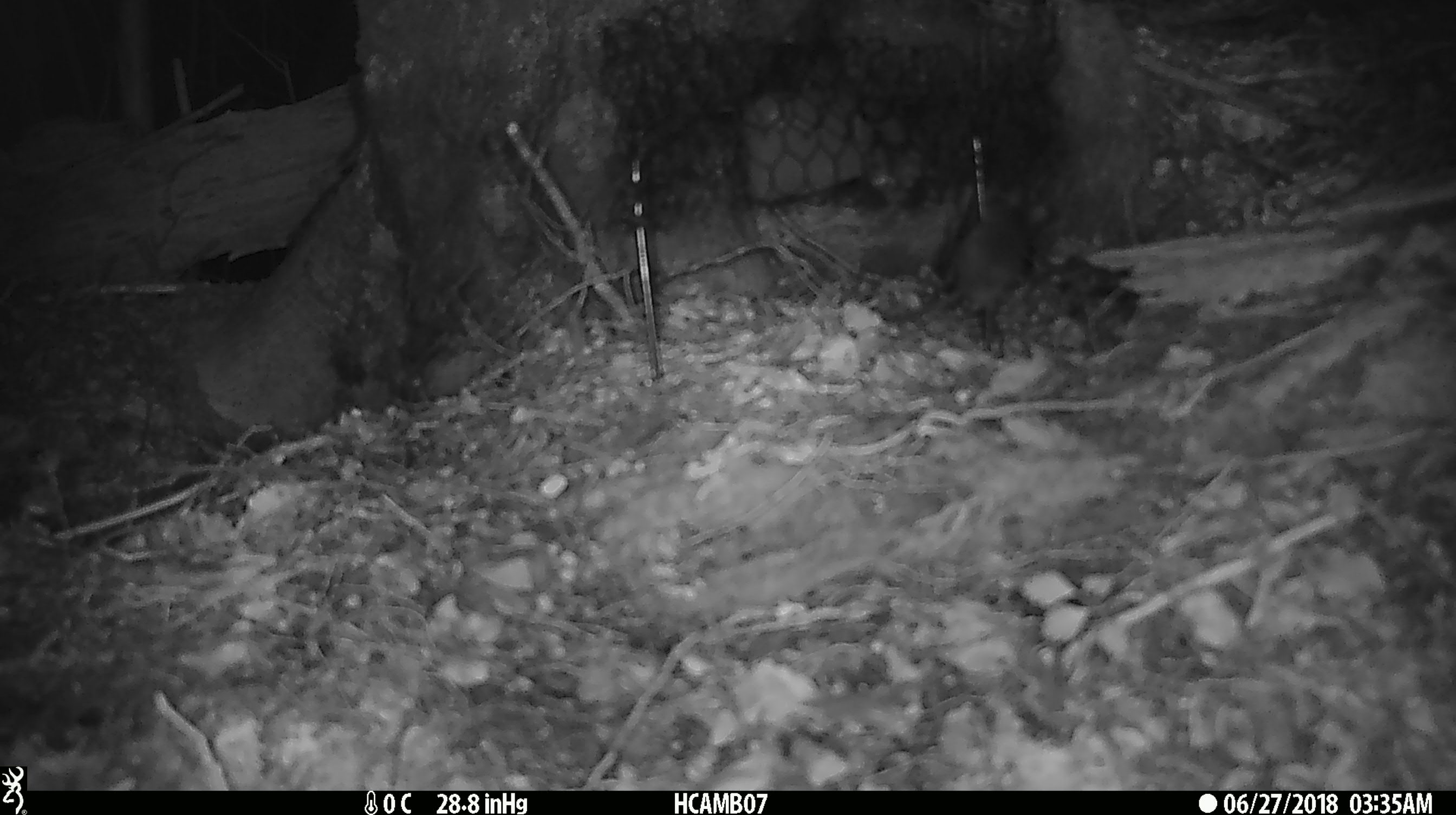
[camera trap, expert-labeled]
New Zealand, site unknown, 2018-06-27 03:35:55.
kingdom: Animalia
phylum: Chordata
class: Mammalia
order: Rodentia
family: Muridae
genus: Mus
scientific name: Mus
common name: mouse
Mouse (Mus).